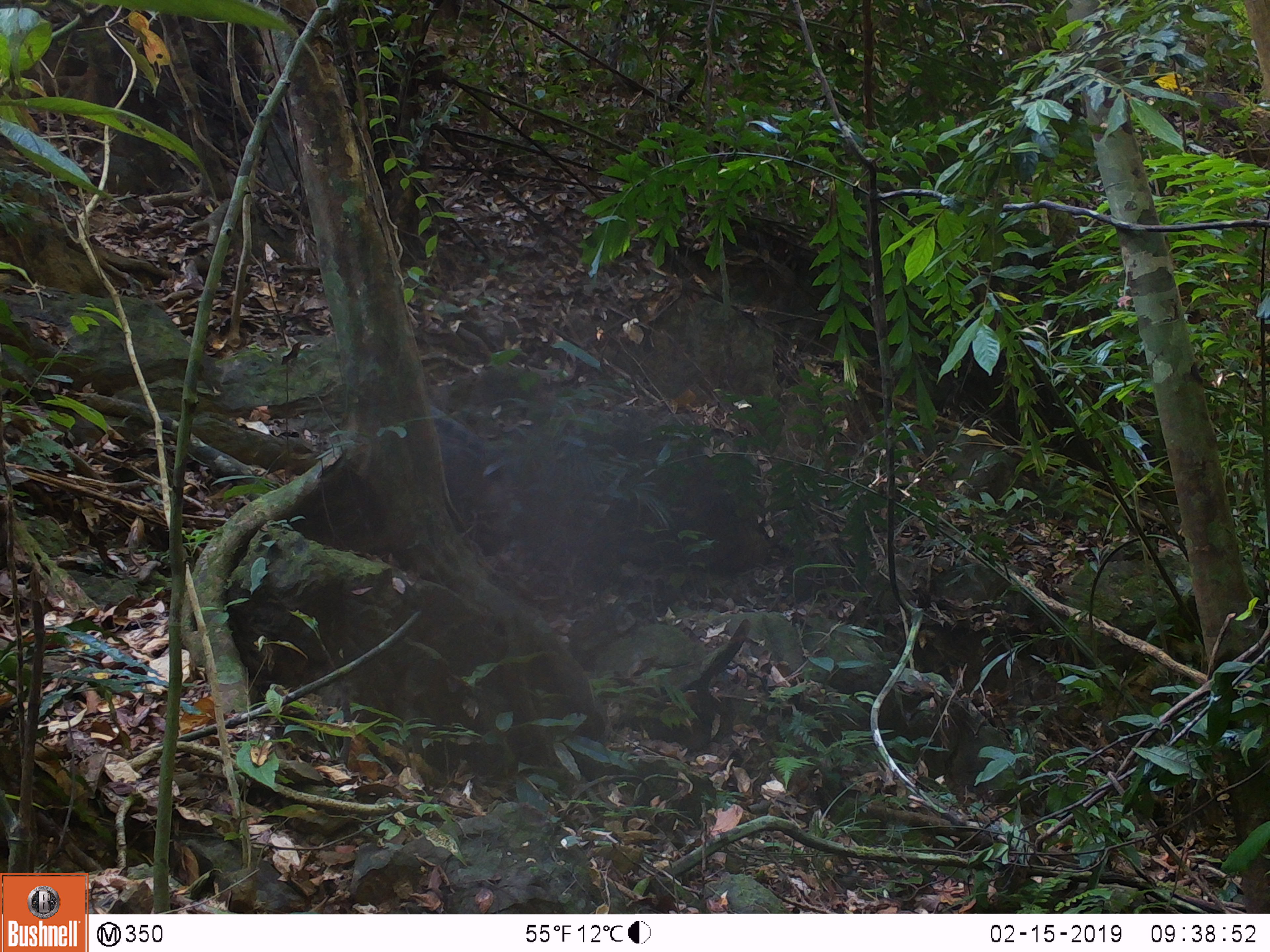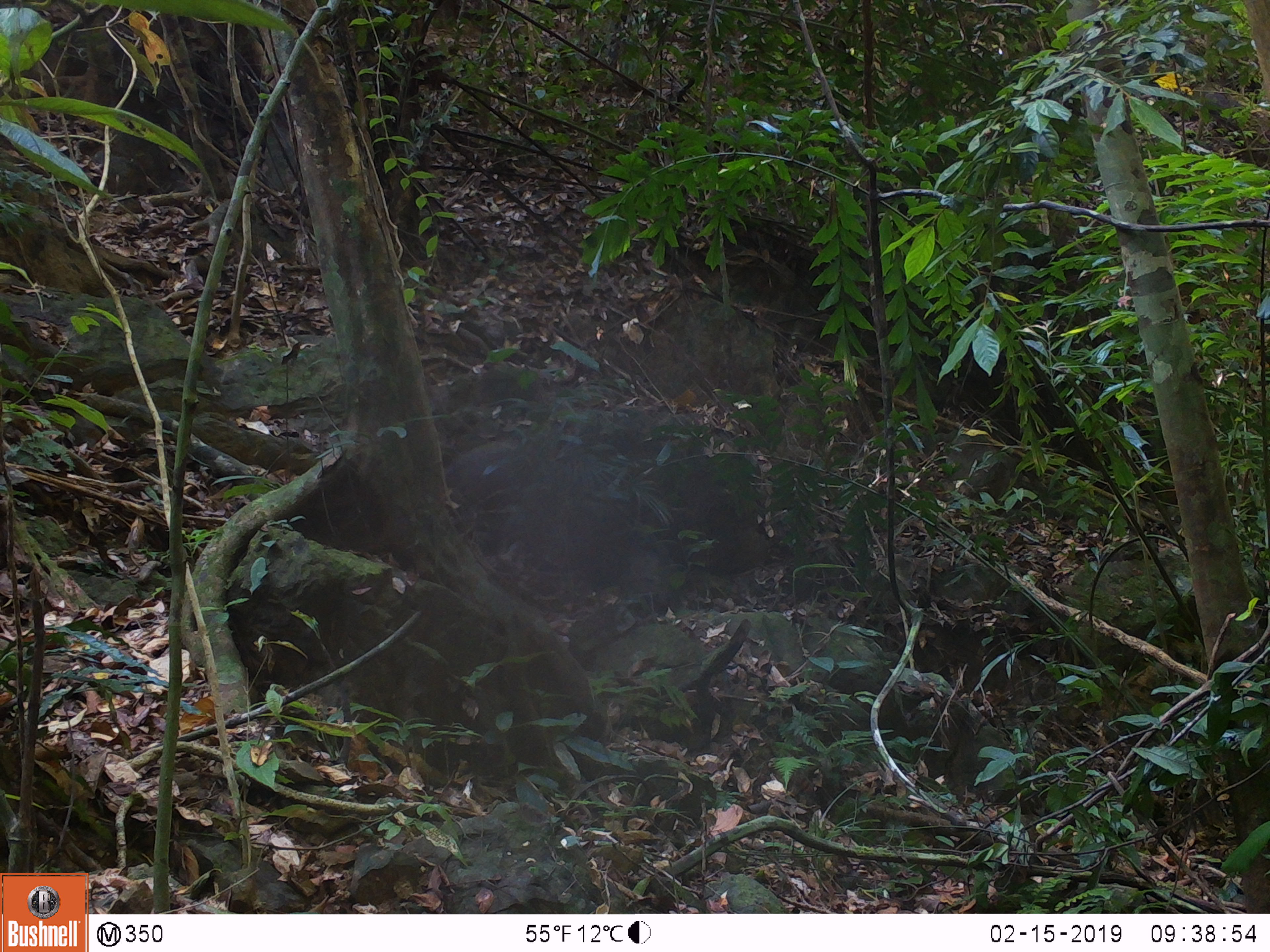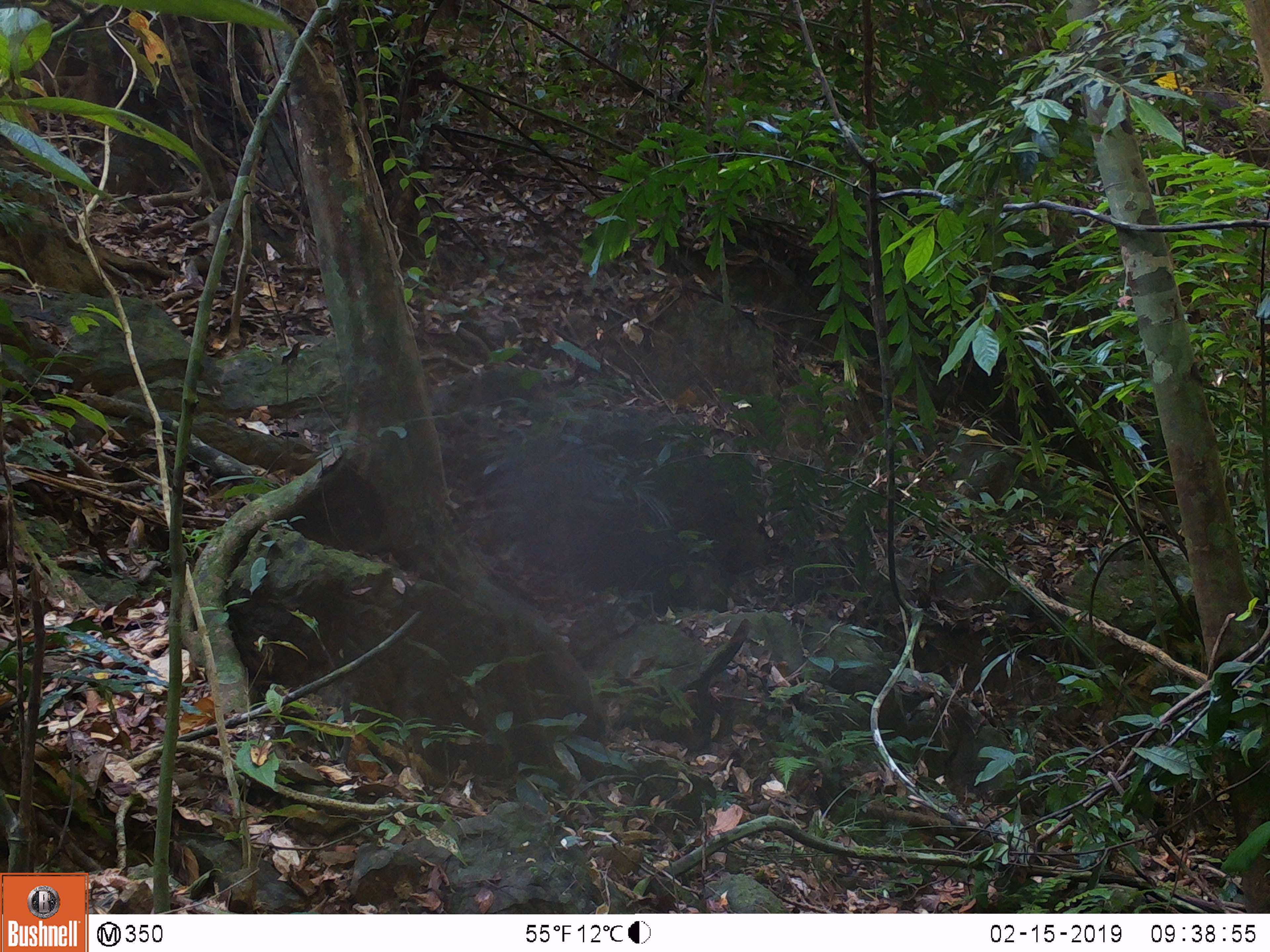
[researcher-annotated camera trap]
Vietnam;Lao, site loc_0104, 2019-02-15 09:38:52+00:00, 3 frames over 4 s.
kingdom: Animalia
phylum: Chordata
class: Mammalia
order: Artiodactyla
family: Suidae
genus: Sus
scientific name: Sus scrofa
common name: eurasian wild pig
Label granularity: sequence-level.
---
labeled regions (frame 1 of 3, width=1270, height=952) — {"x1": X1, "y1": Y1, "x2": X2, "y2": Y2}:
eurasian wild pig: {"x1": 430, "y1": 403, "x2": 521, "y2": 521}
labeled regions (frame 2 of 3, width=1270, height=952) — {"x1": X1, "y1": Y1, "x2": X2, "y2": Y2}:
eurasian wild pig: {"x1": 449, "y1": 439, "x2": 524, "y2": 505}